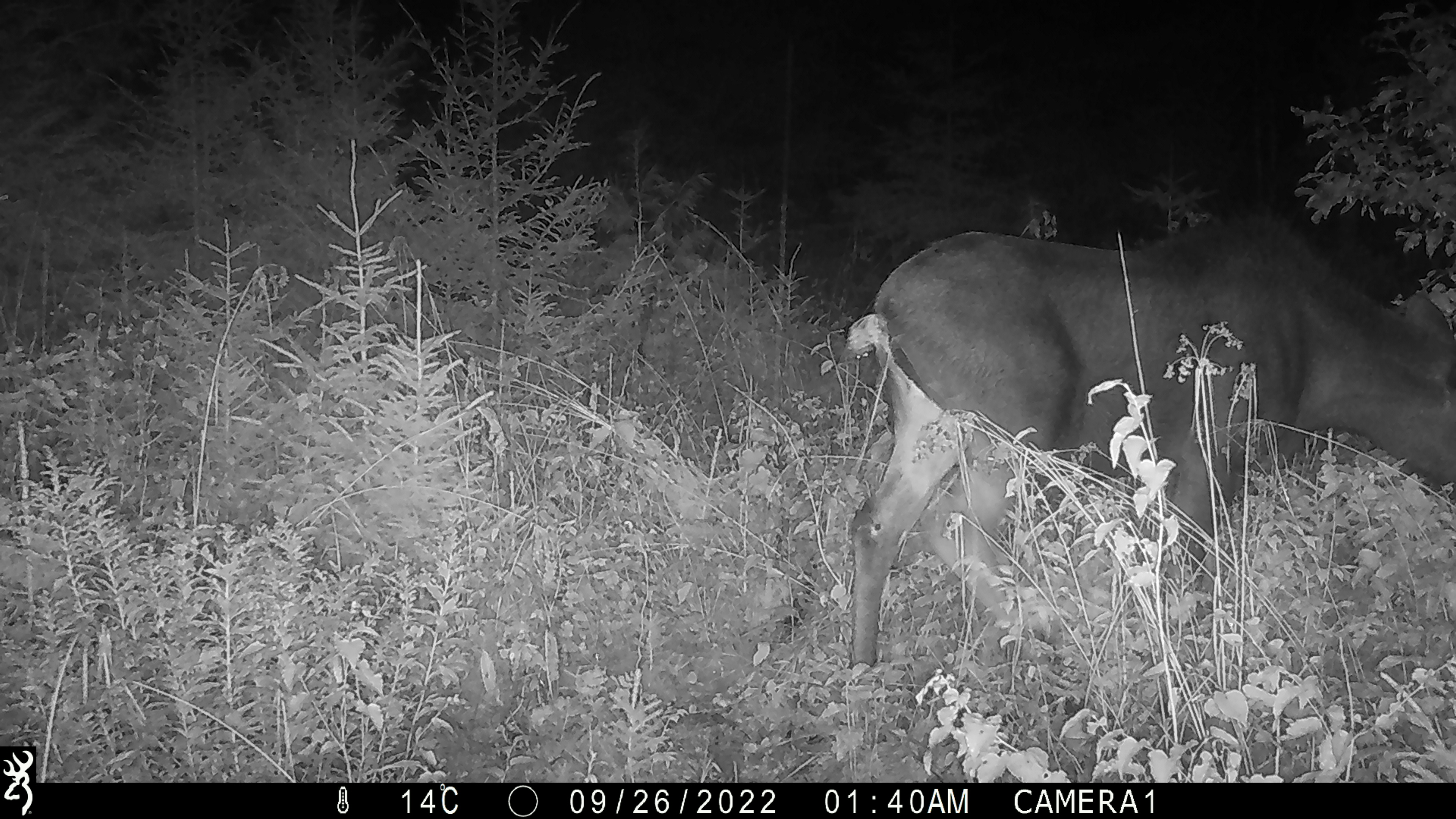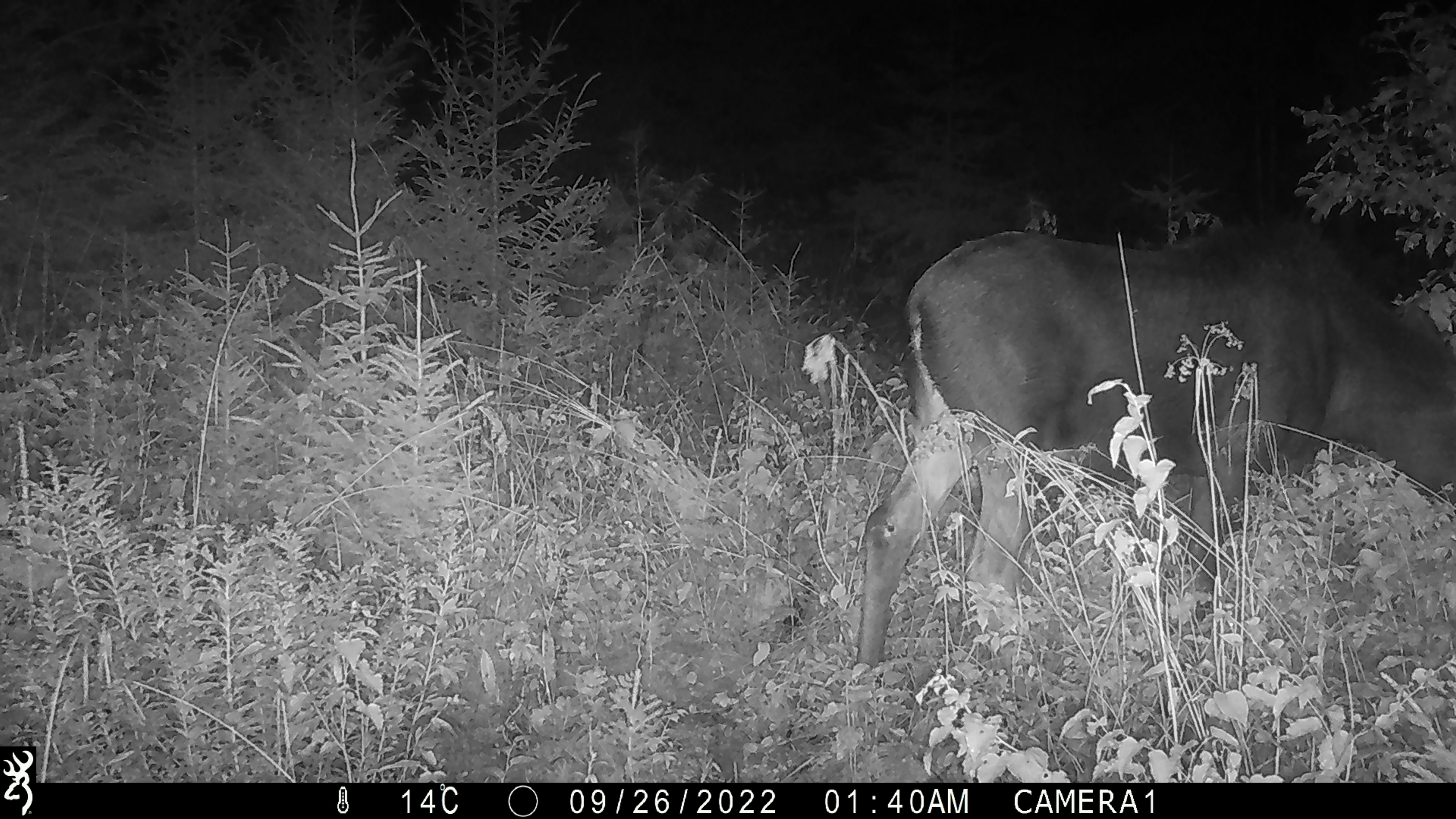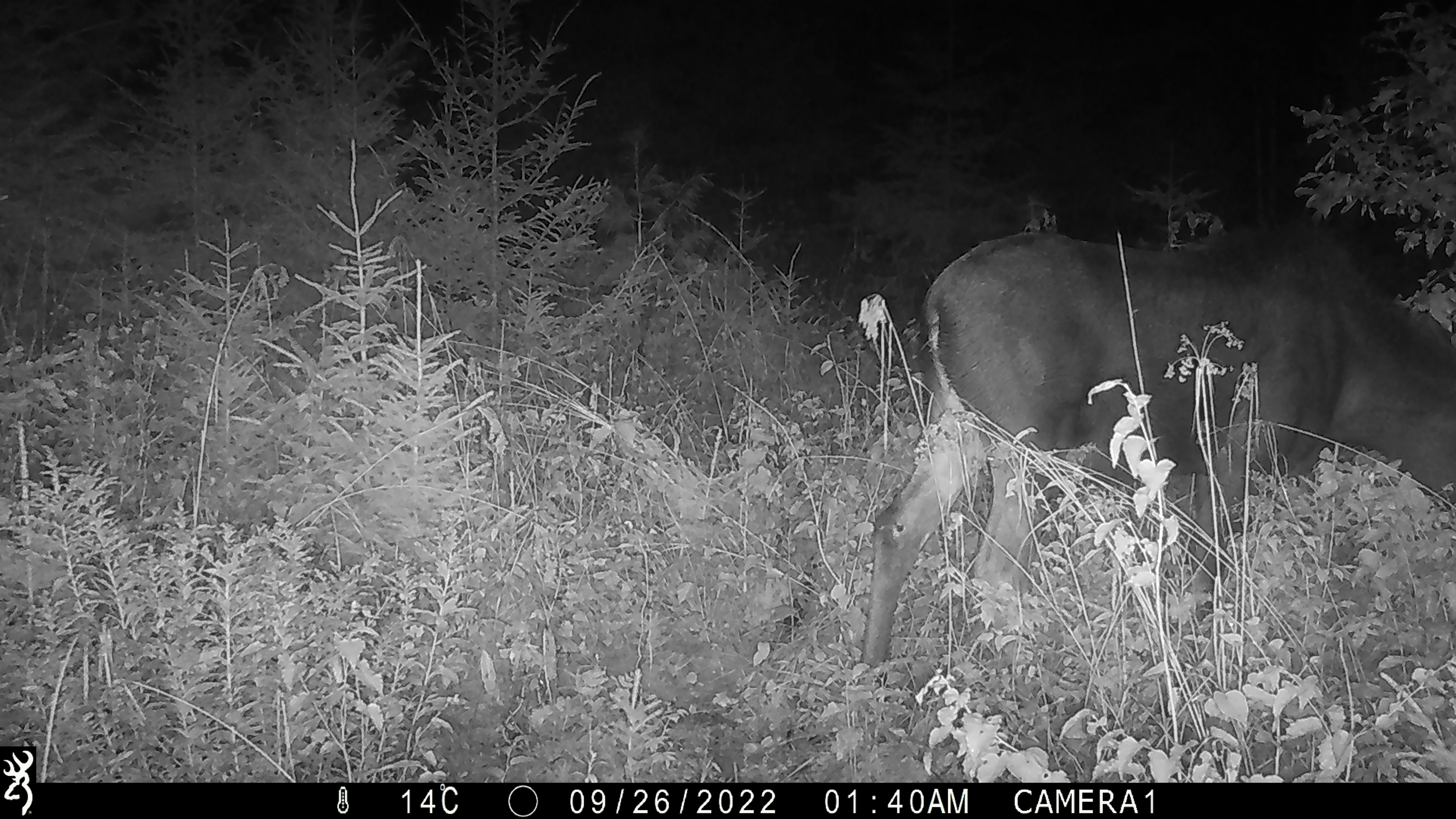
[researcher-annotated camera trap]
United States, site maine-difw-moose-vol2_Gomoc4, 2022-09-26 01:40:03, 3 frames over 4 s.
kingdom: Animalia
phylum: Chordata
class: Mammalia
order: Artiodactyla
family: Cervidae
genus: Alces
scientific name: Alces alces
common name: moose